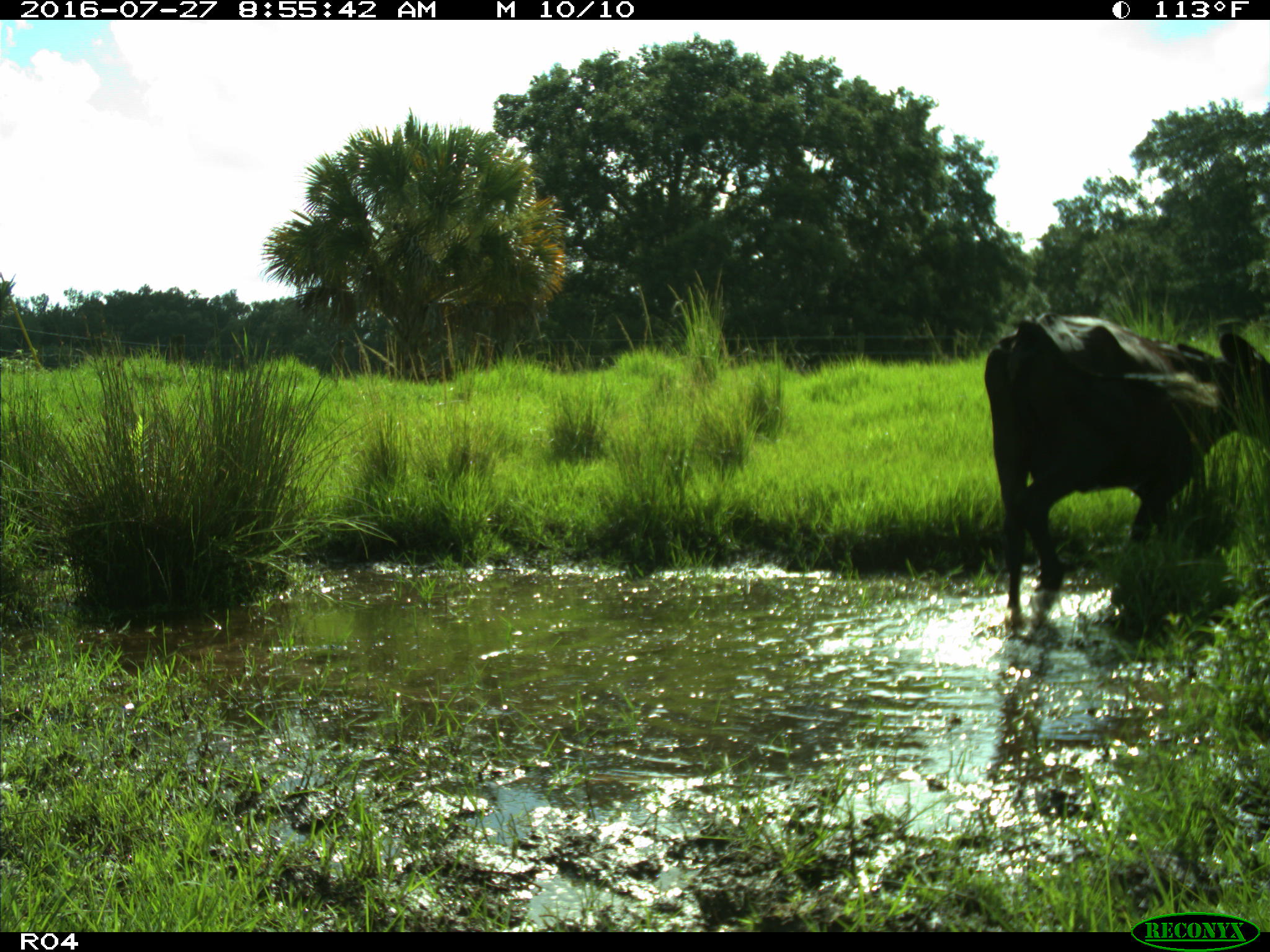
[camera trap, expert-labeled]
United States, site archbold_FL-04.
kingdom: Animalia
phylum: Chordata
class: Mammalia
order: Artiodactyla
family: Bovidae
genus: Bos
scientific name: Bos taurus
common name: domestic cow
Bos taurus (domestic cow).